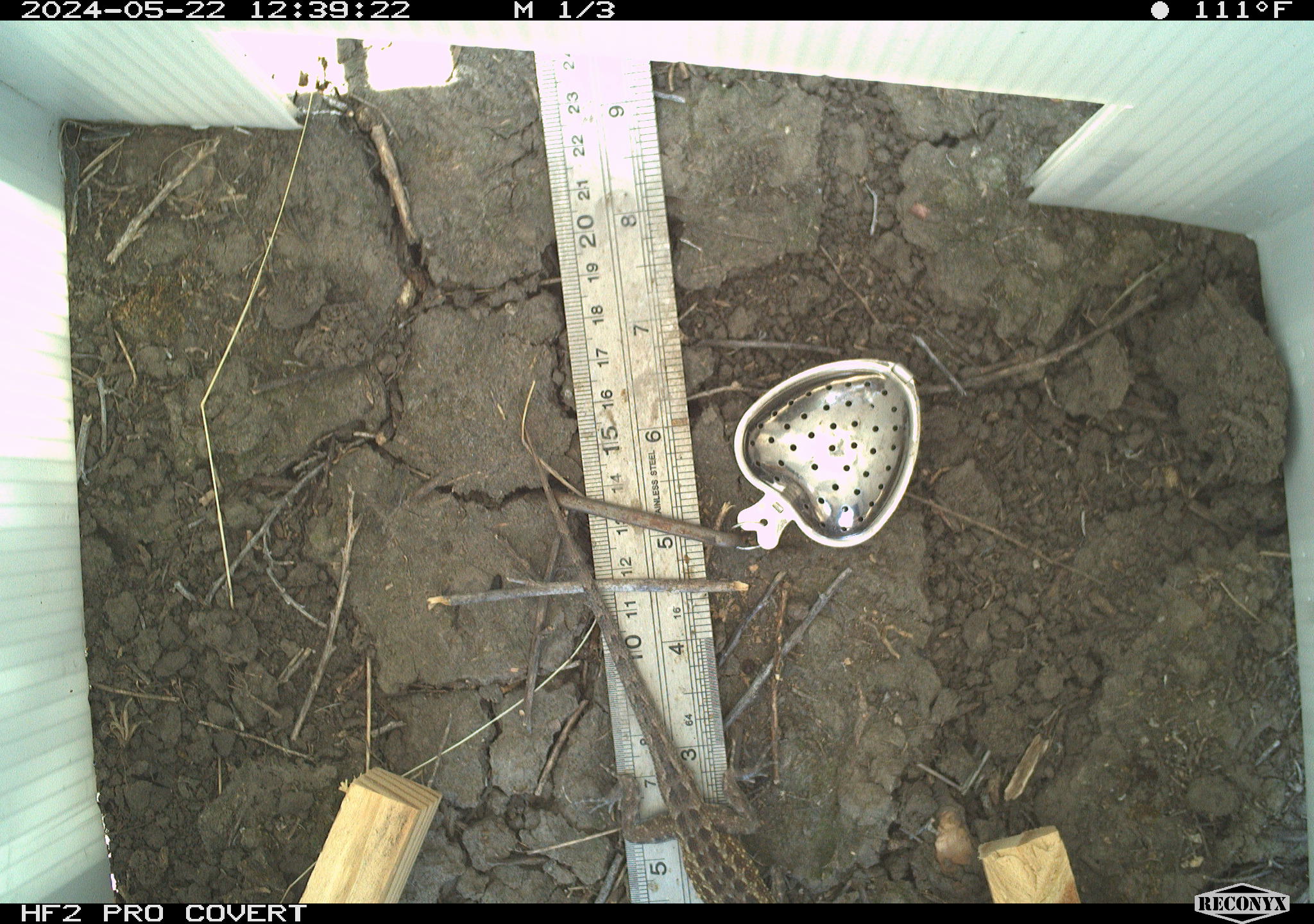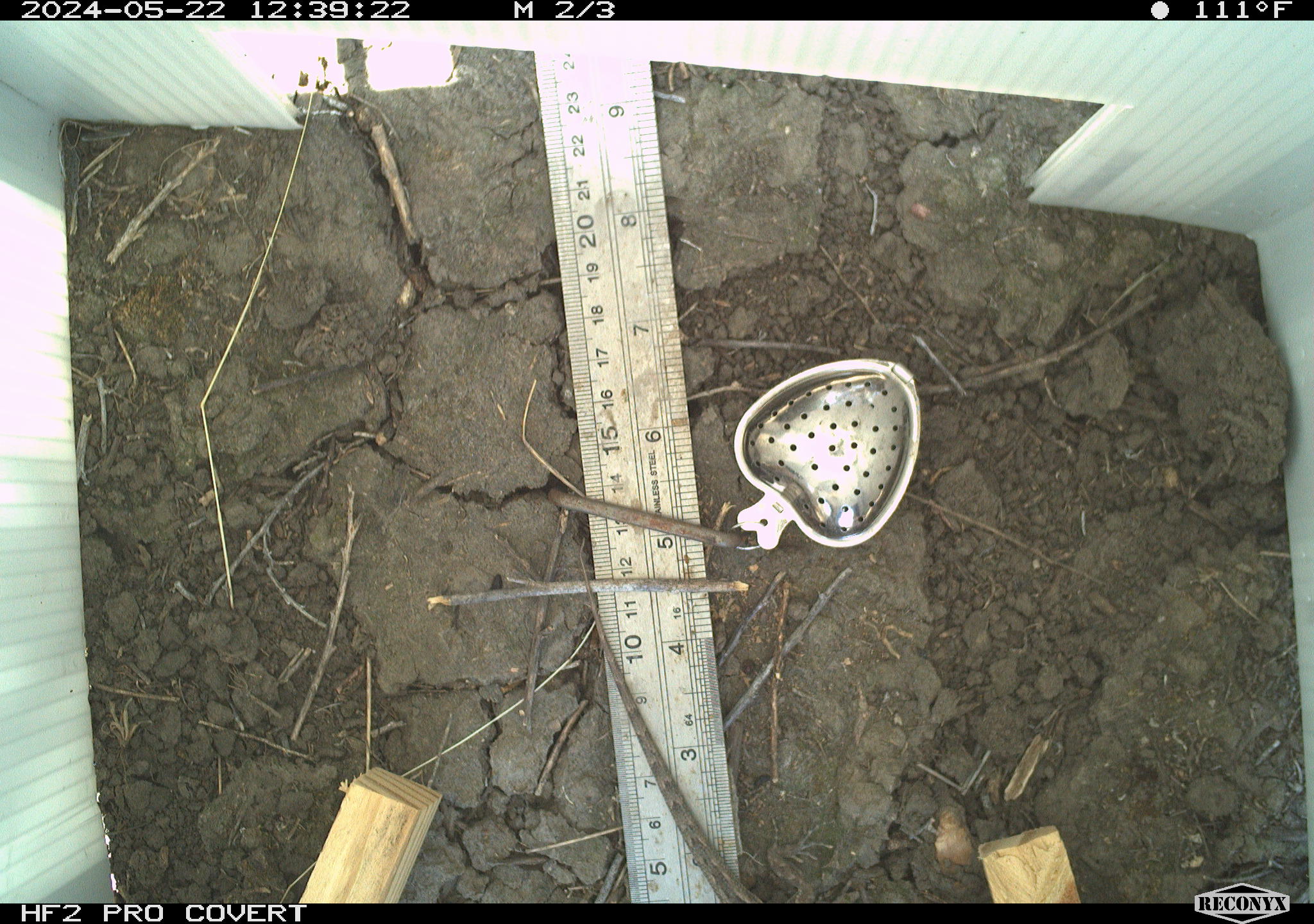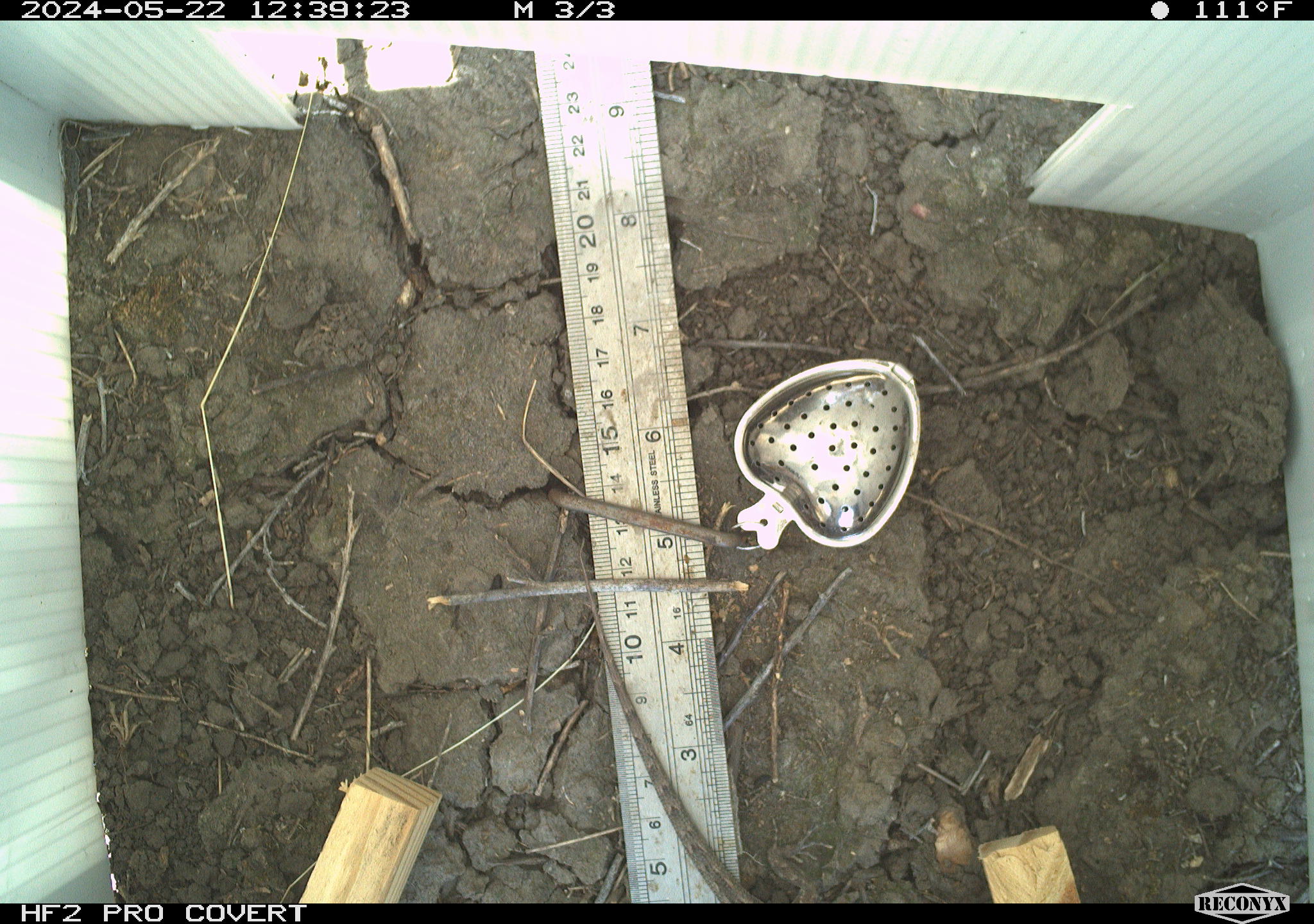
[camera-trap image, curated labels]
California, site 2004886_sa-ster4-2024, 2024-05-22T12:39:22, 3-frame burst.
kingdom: Animalia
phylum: Chordata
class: Reptilia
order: Squamata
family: Phrynosomatidae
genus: Uta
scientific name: Uta stansburiana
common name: common side-blotched lizard